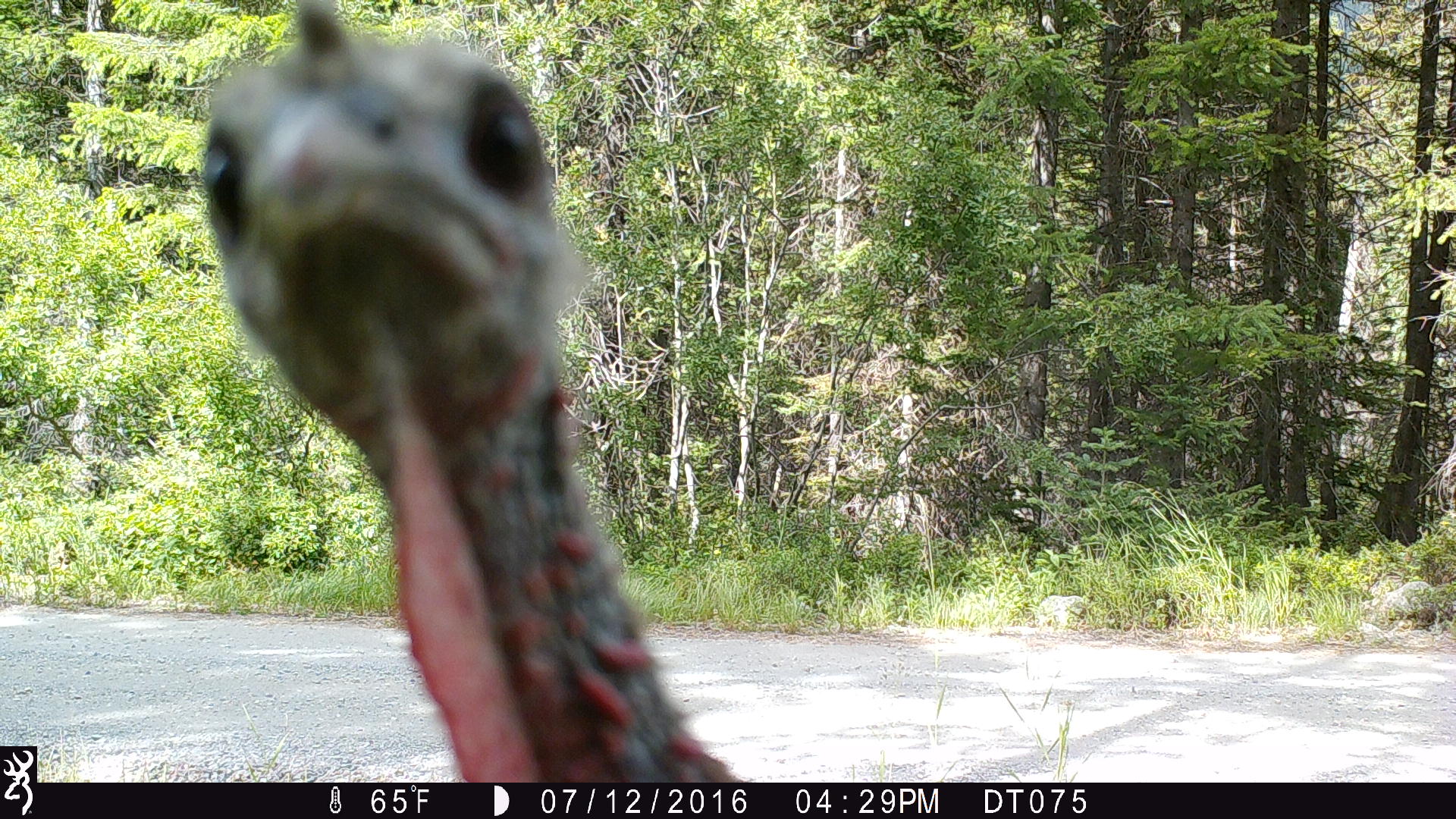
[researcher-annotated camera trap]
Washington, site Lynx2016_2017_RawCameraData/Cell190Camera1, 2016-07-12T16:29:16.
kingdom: Animalia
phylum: Chordata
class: Aves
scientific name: Aves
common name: birds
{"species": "Aves (birds)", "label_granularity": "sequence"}